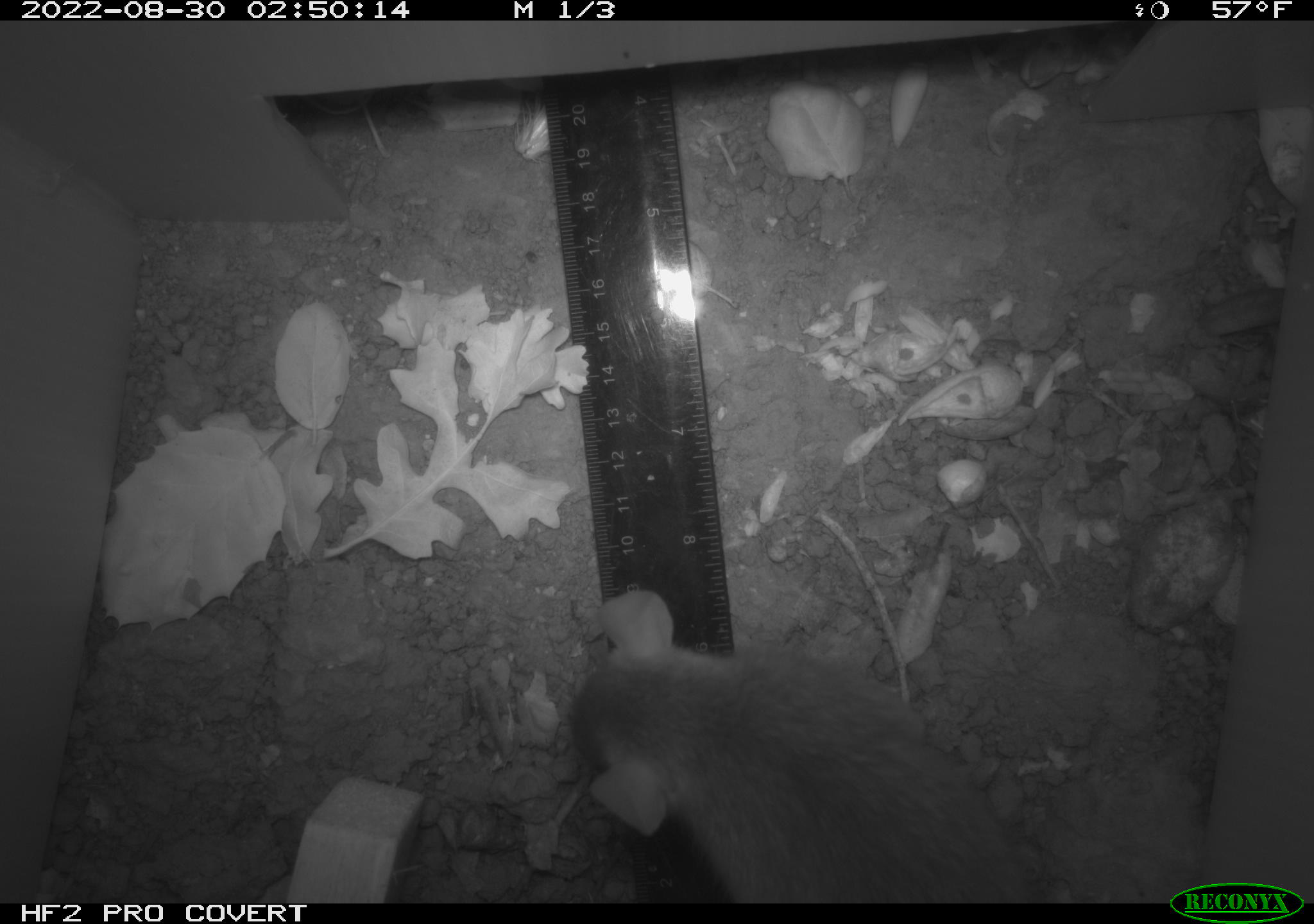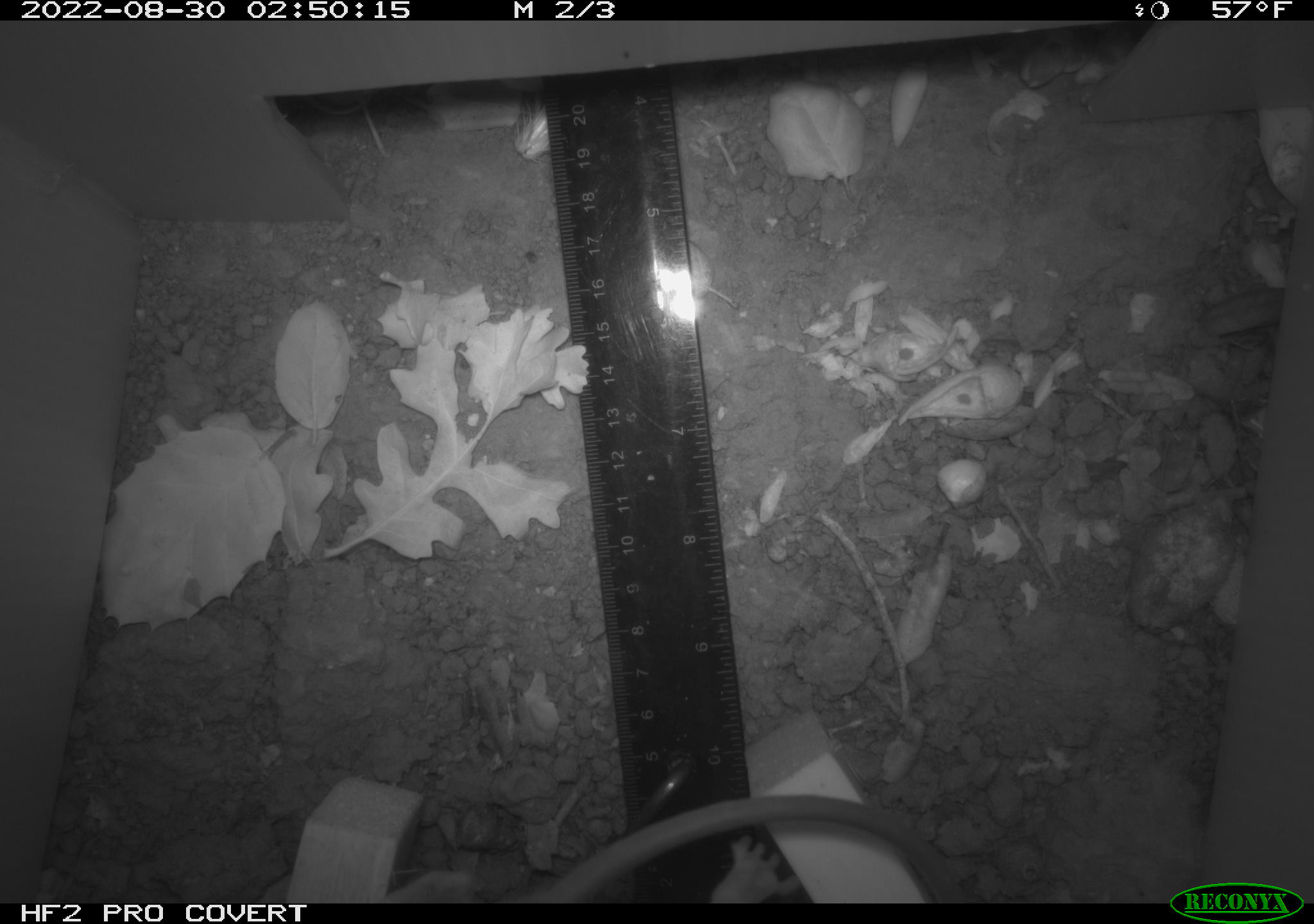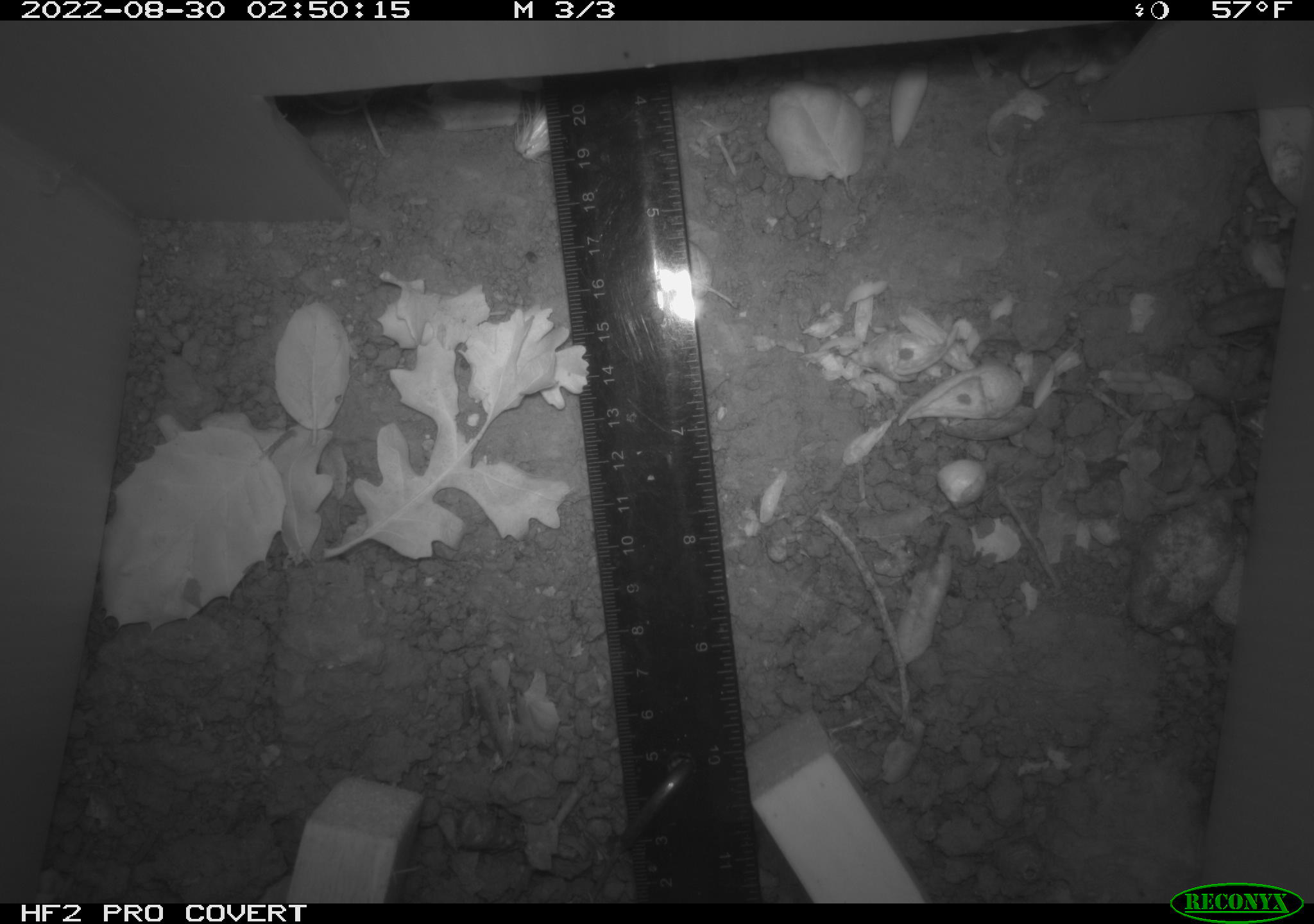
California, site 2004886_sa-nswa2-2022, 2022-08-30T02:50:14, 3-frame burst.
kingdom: Animalia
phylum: Chordata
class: Mammalia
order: Rodentia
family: Muridae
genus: Rattus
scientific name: Rattus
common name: rat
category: rattus species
Rattus species (rat) (Rattus).